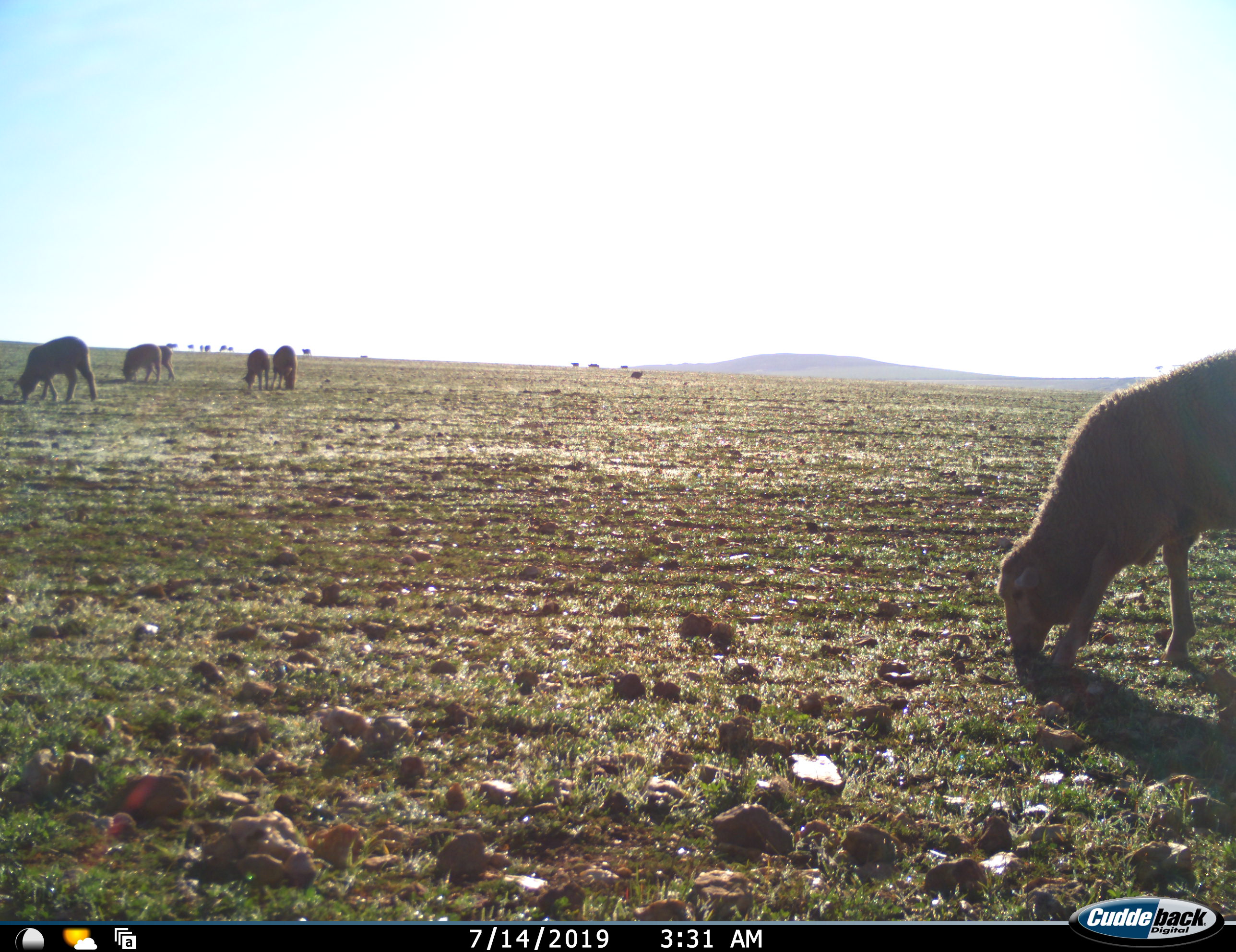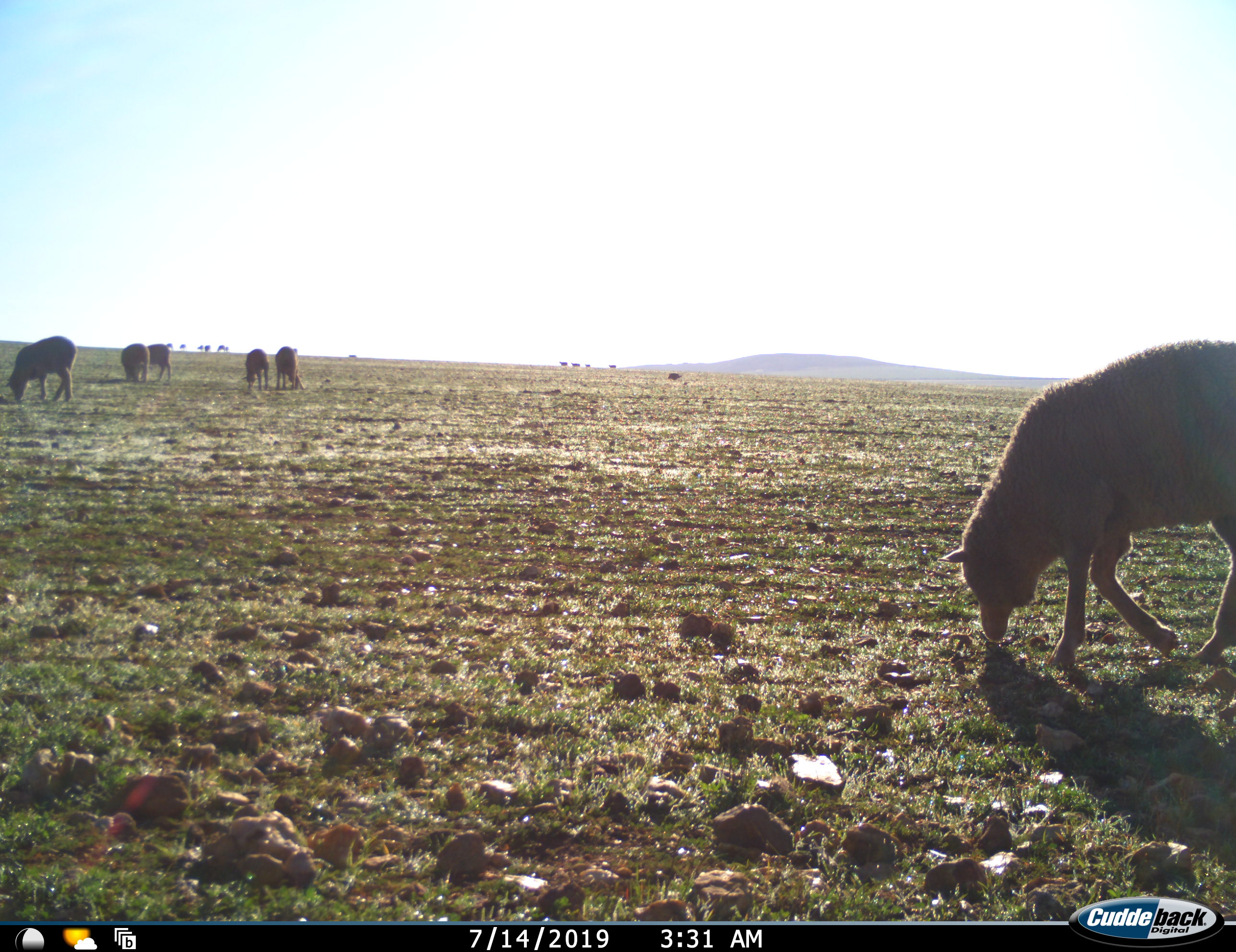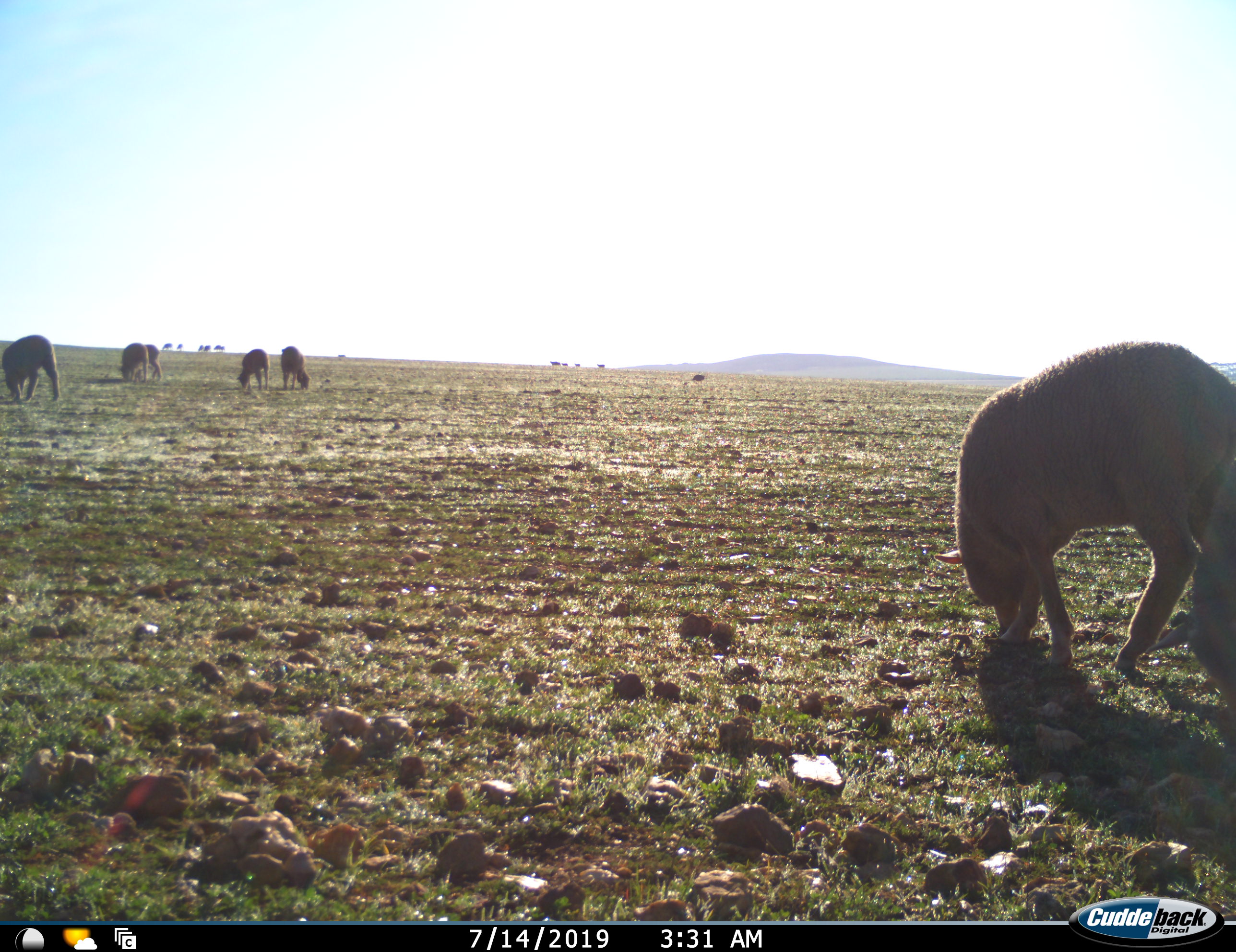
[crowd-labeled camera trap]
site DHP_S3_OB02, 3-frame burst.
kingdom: Animalia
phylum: Chordata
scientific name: Vertebrata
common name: domestic animal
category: domesticanimal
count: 11-50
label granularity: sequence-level